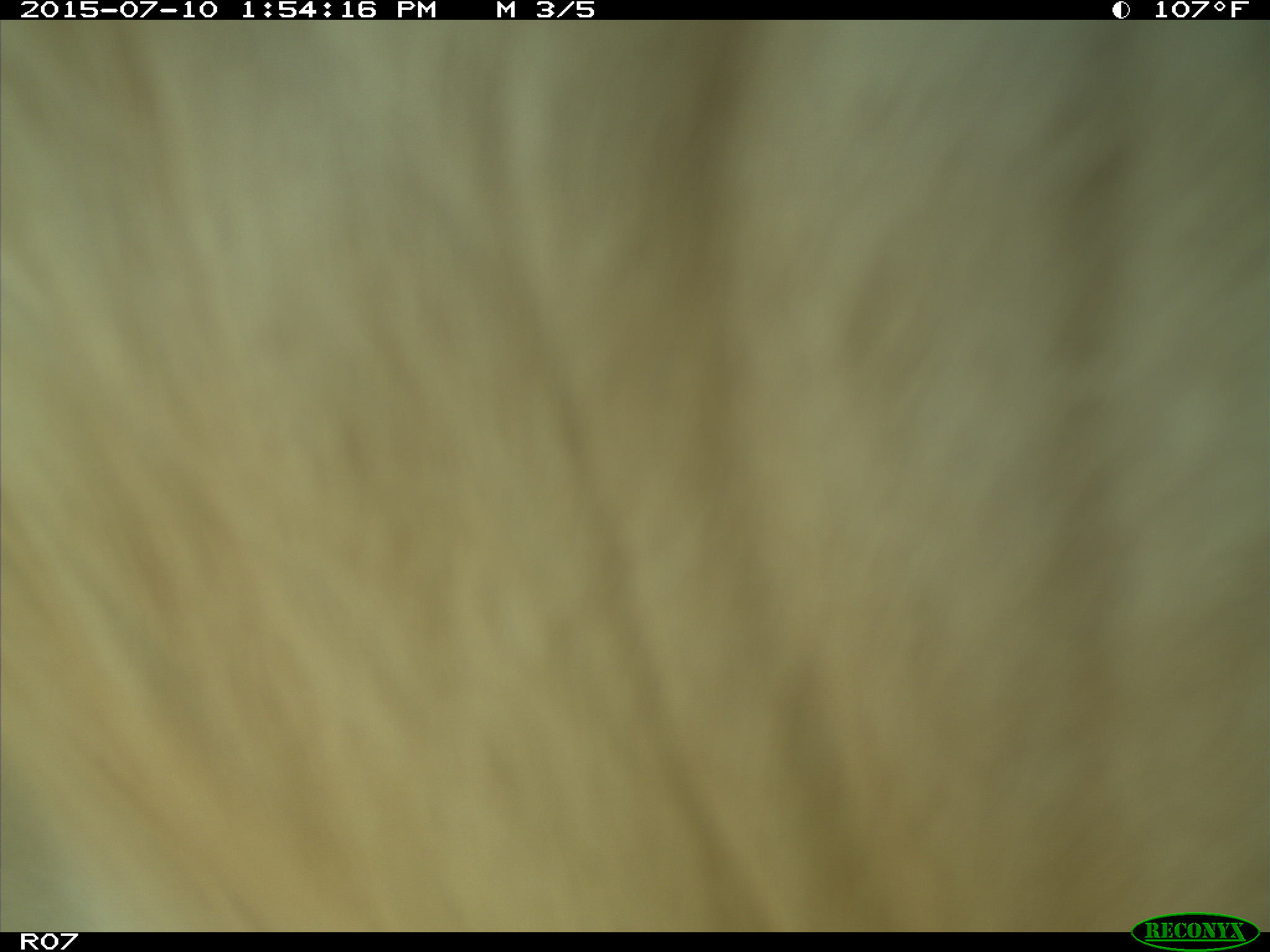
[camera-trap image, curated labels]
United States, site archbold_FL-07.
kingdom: Animalia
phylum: Chordata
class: Mammalia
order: Artiodactyla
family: Bovidae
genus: Bos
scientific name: Bos taurus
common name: domestic cow